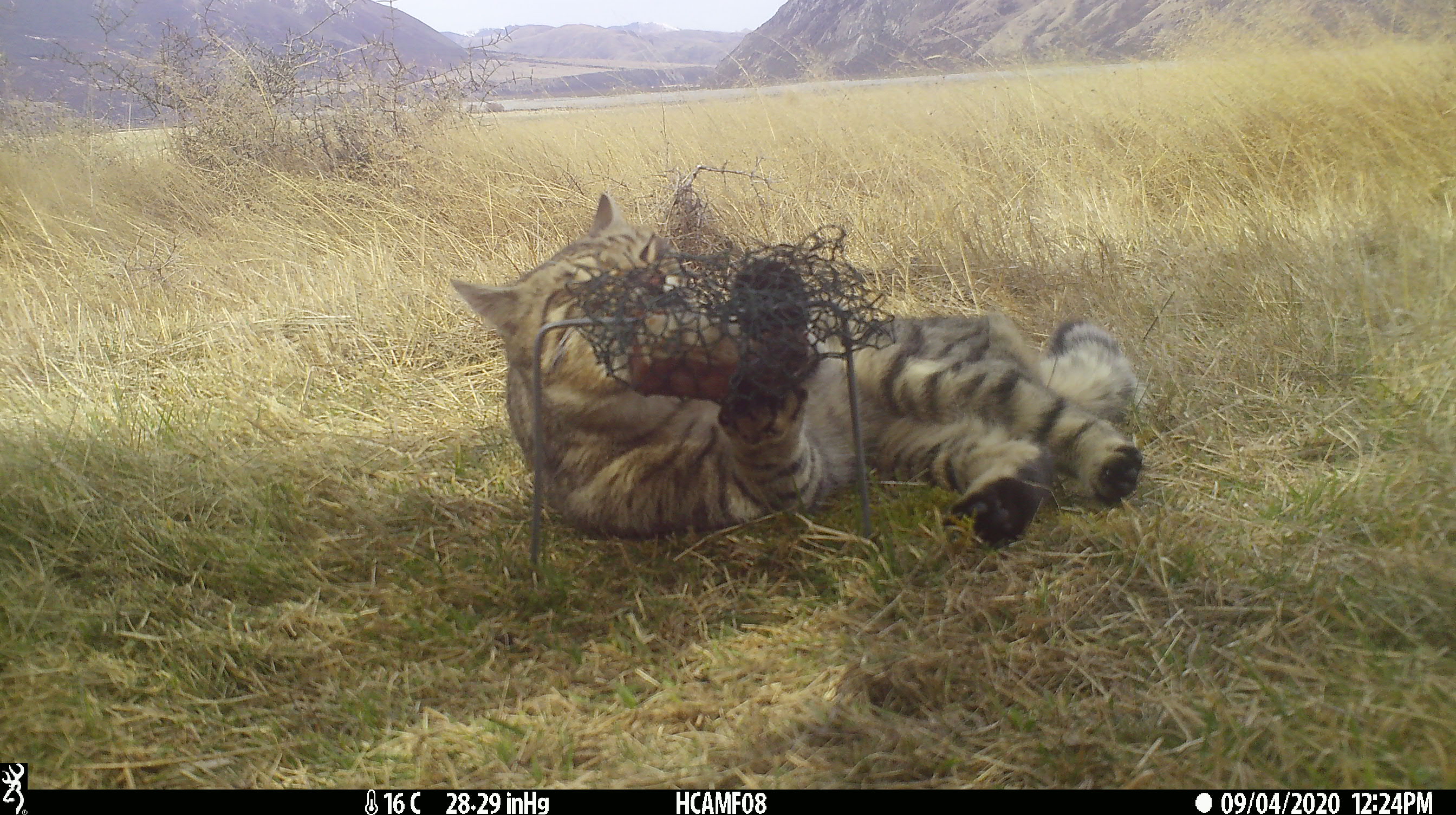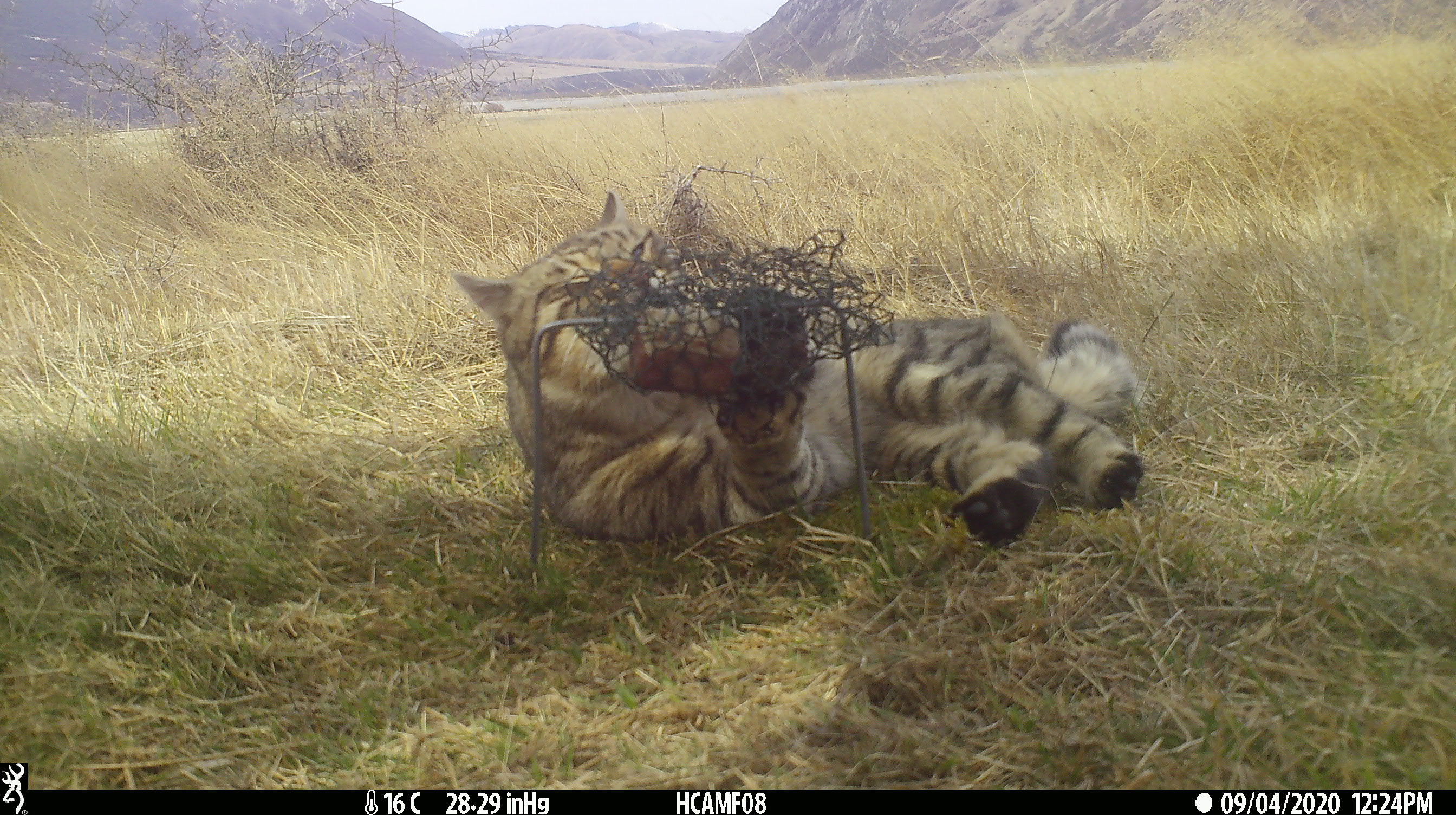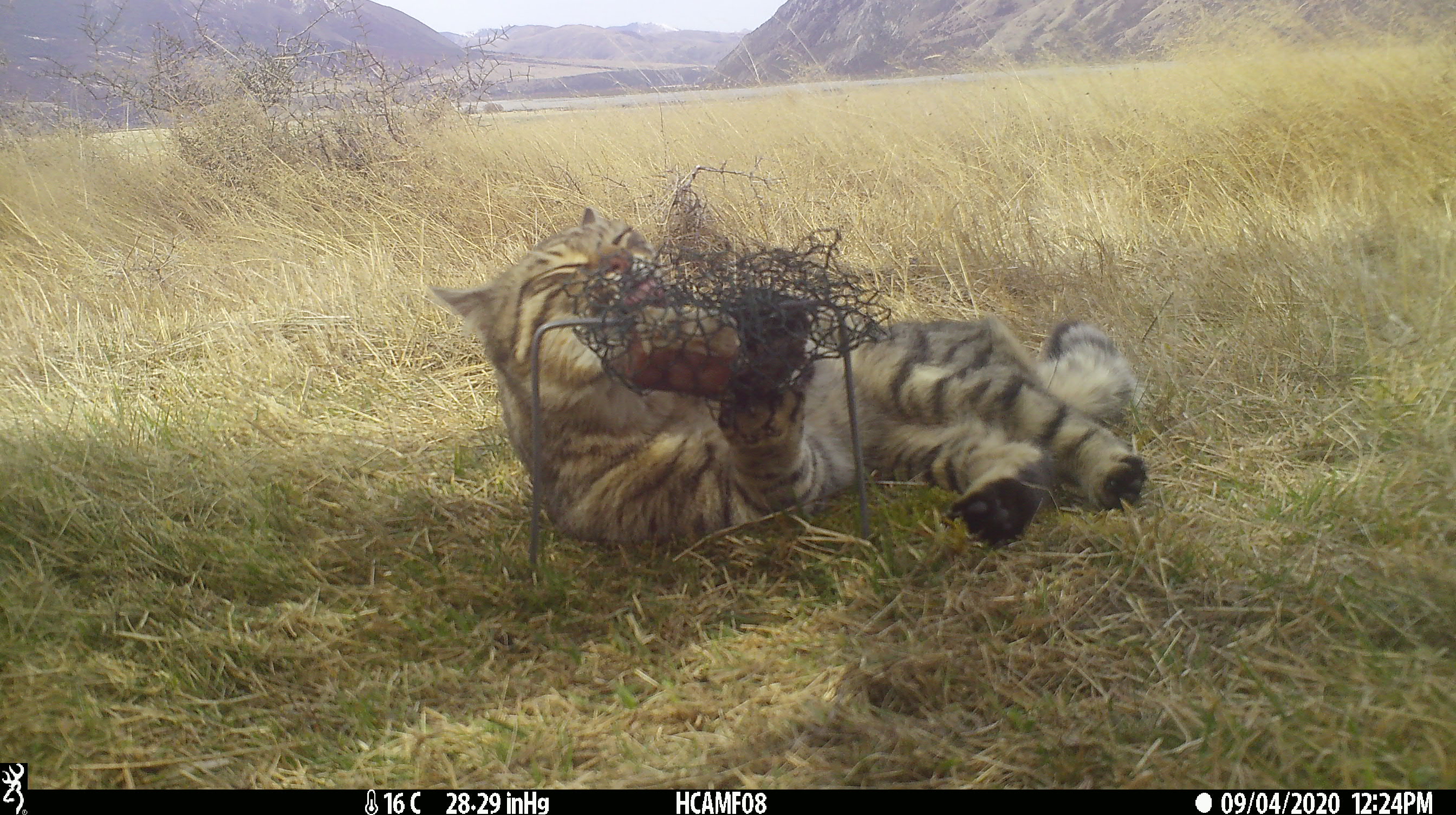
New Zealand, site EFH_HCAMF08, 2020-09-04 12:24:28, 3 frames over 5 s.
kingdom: Animalia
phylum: Chordata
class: Mammalia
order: Carnivora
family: Felidae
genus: Felis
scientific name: Felis catus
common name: domestic cat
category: cat